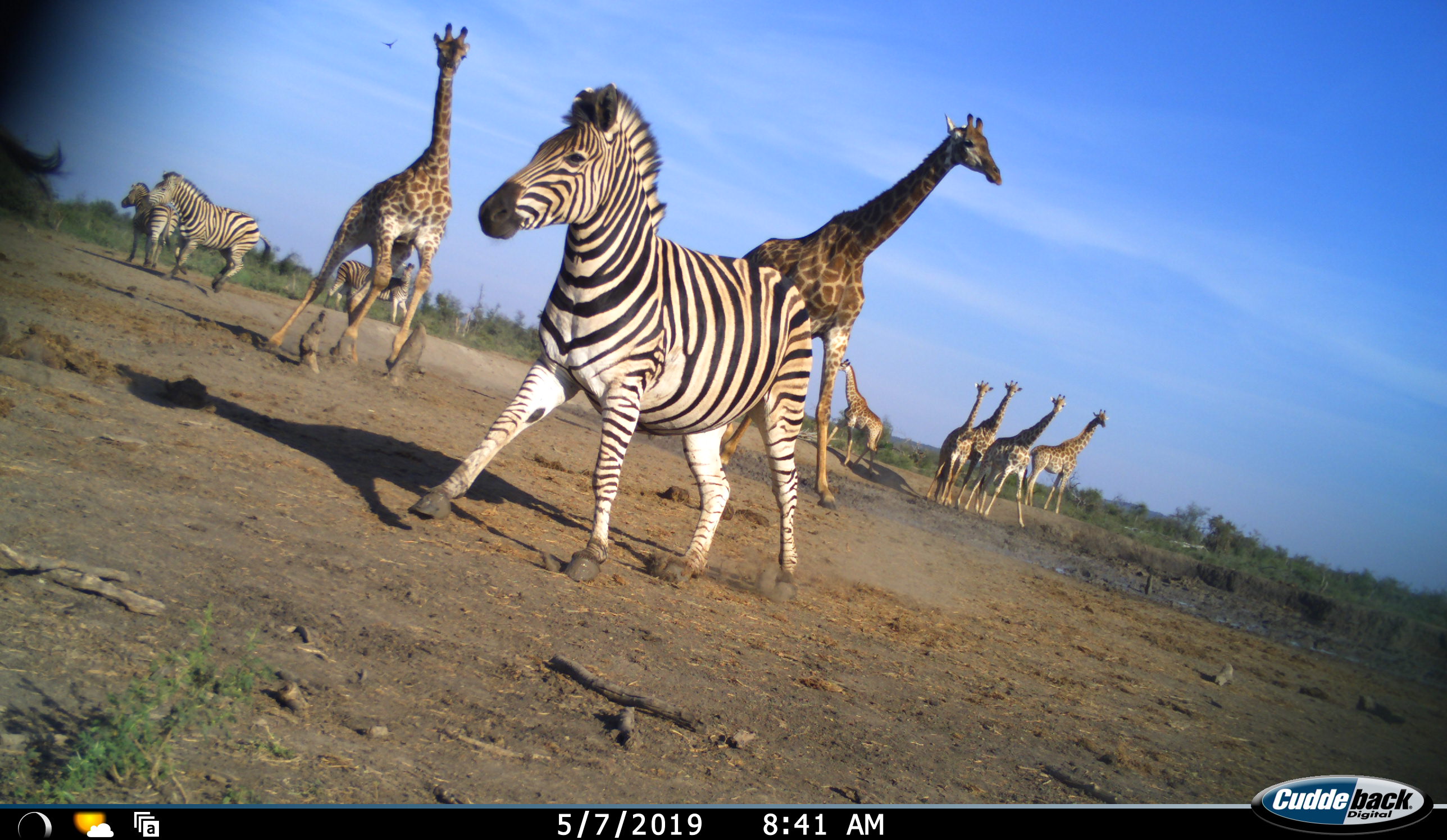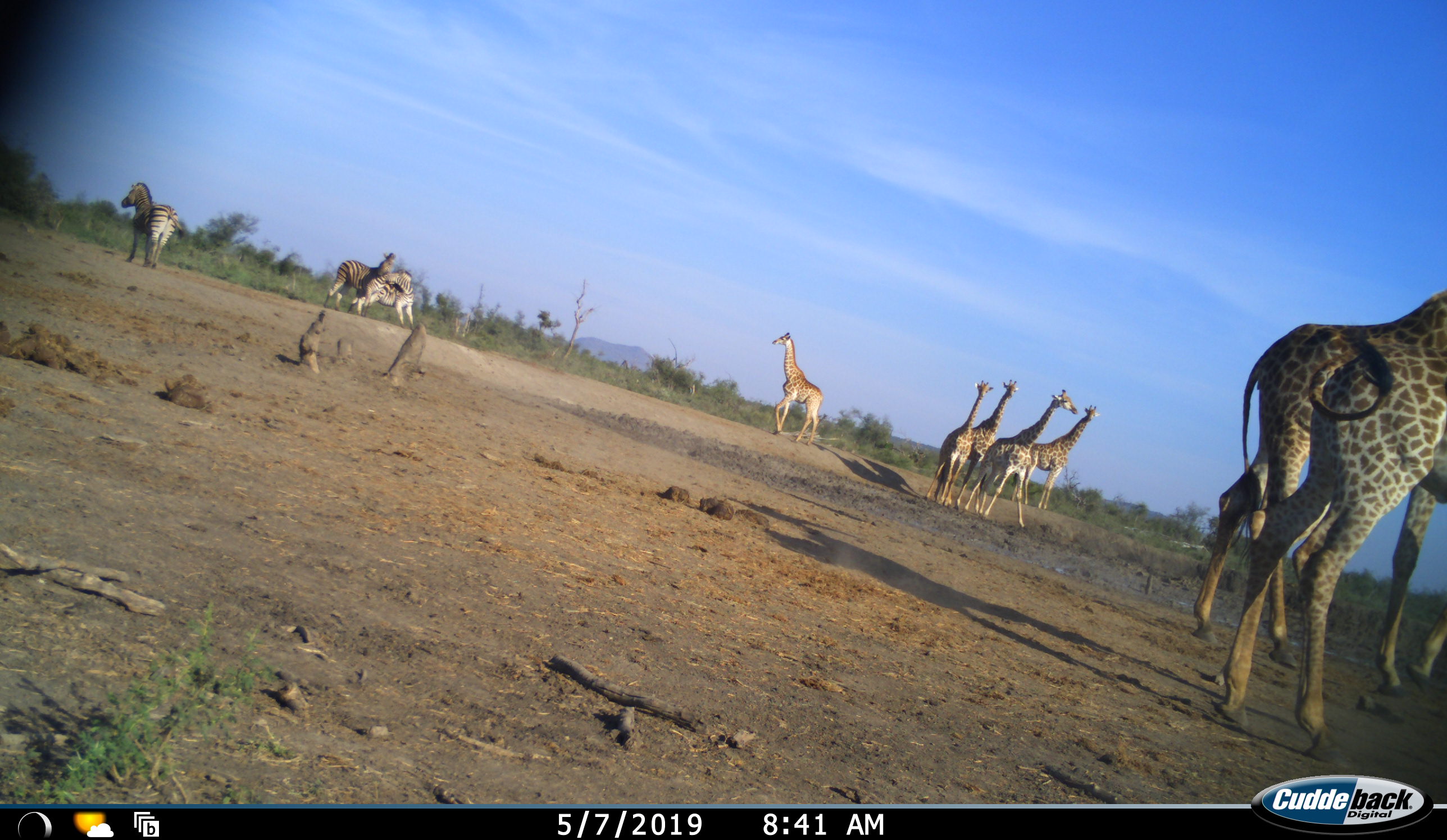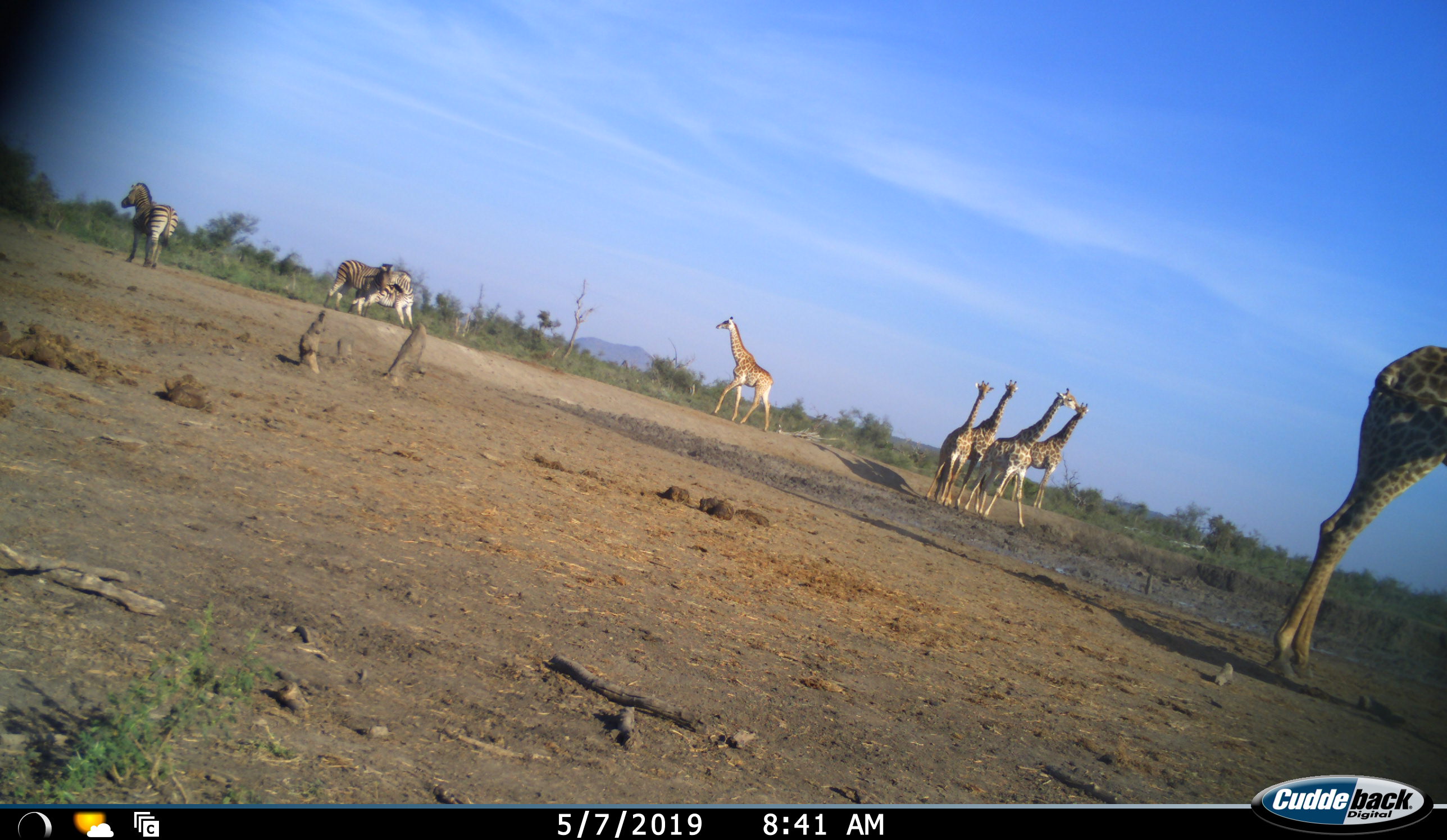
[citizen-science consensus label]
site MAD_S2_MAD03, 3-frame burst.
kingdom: Animalia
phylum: Chordata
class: Mammalia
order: Artiodactyla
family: Giraffidae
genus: Giraffa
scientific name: Giraffa camelopardalis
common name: giraffe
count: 7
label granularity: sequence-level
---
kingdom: Animalia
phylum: Chordata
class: Mammalia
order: Perissodactyla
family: Equidae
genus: Equus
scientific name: Equus quagga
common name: plains zebra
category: zebraplains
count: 4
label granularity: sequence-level